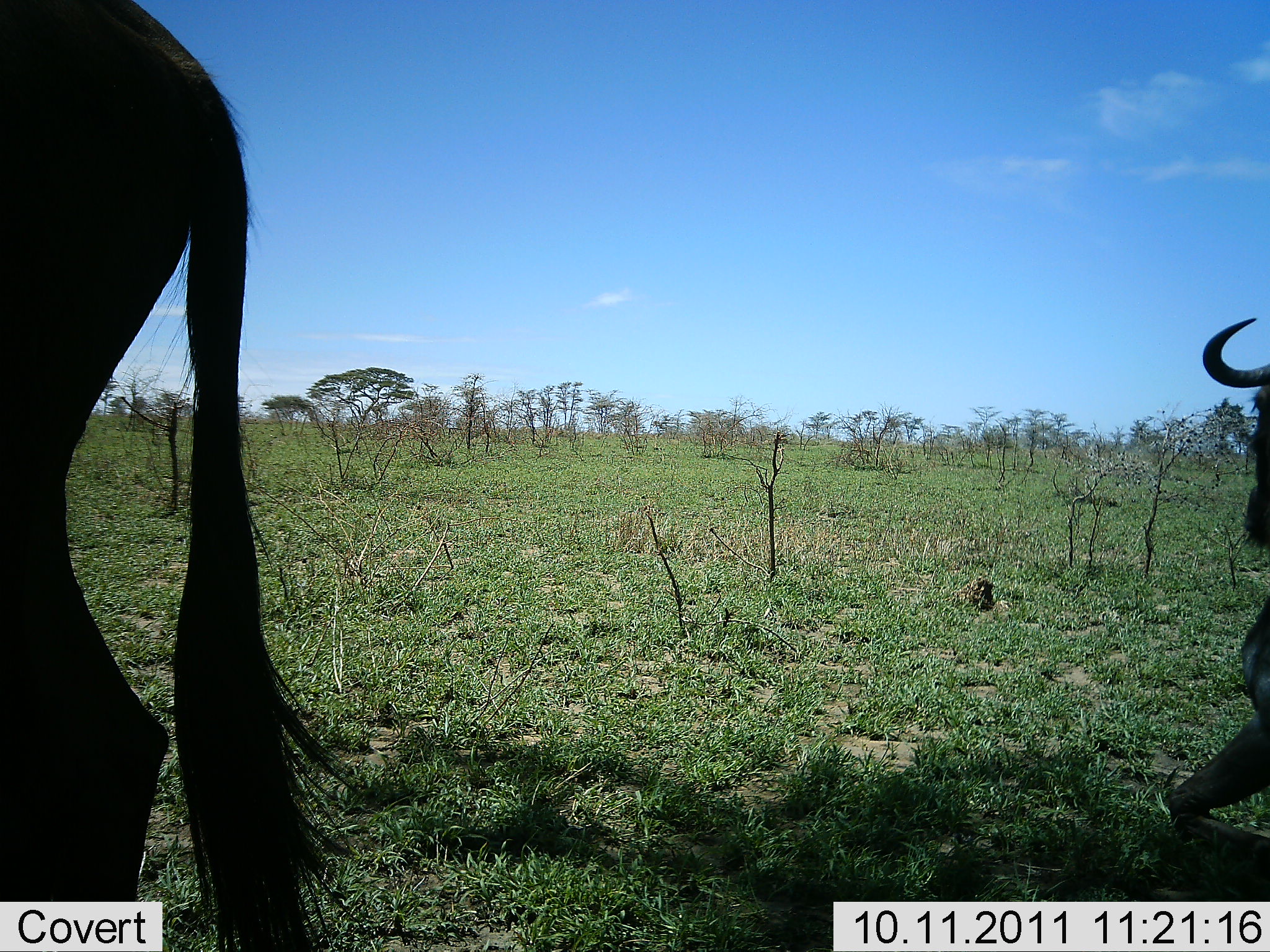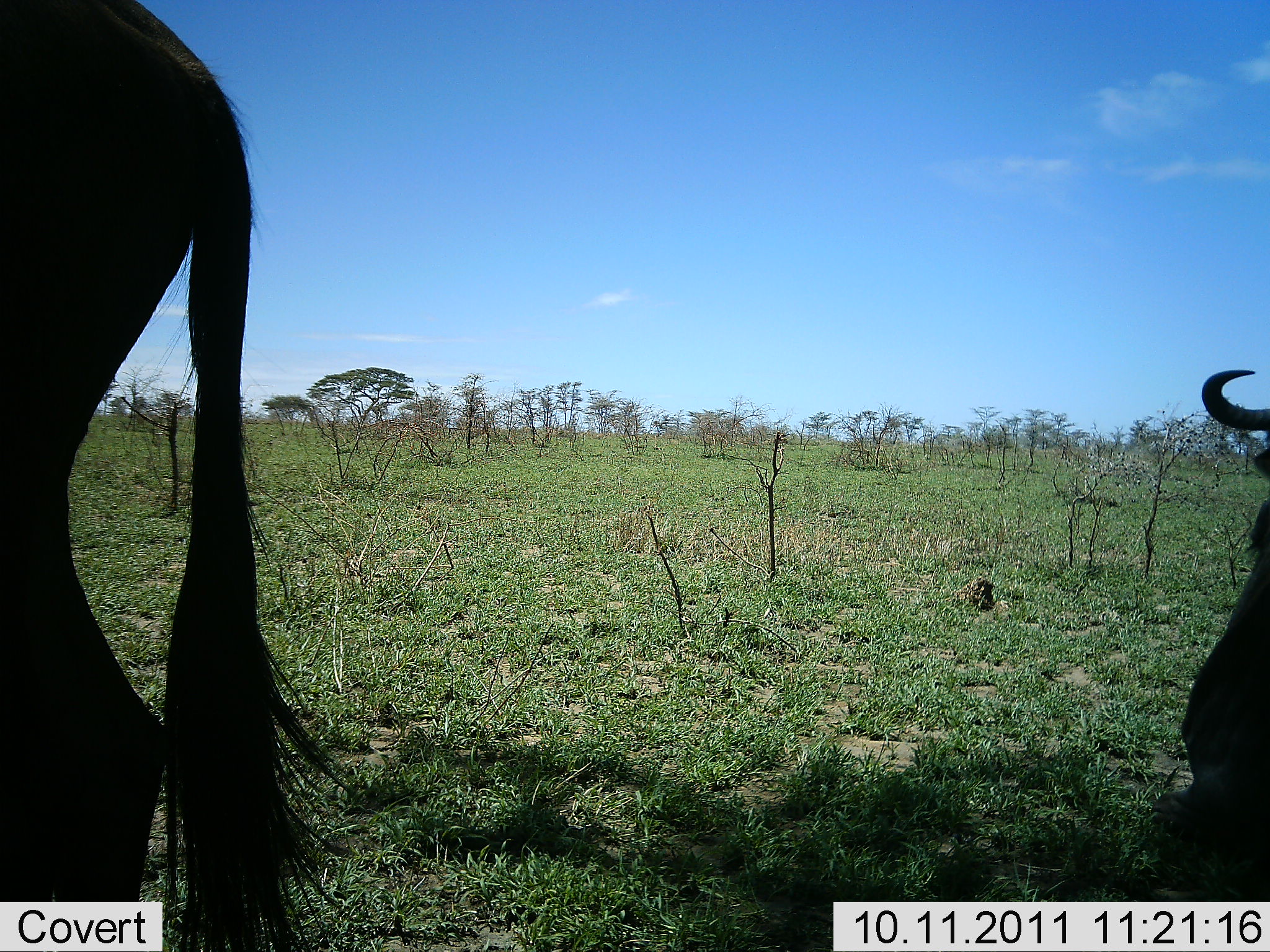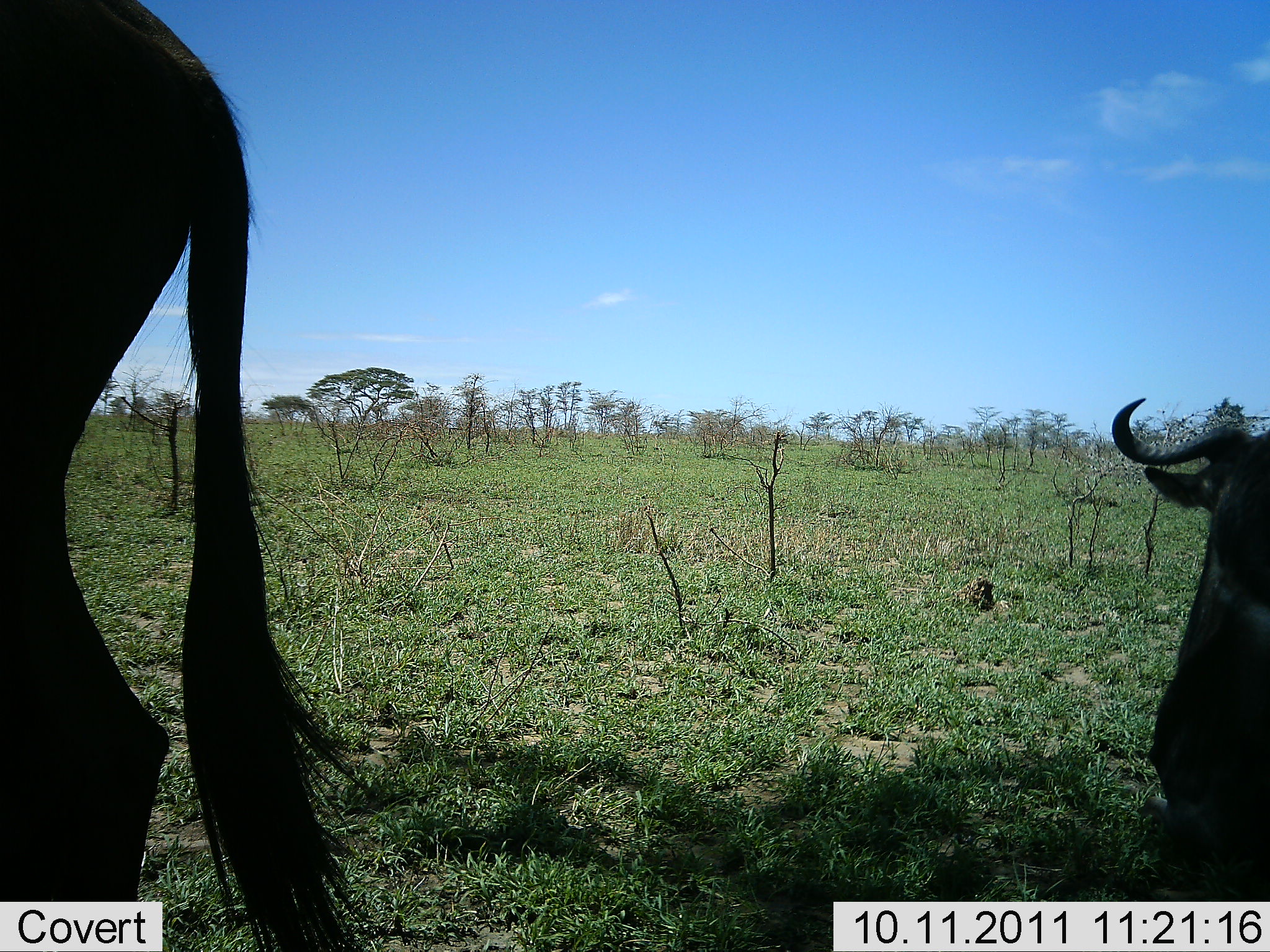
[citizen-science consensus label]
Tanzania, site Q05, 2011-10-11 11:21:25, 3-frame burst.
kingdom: Animalia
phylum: Chordata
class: Mammalia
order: Artiodactyla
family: Bovidae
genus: Connochaetes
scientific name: Connochaetes taurinus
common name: blue wildebeest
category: wildebeest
Wildebeest (blue wildebeest) (Connochaetes taurinus), count 2. Behavior (volunteer vote fractions): standing 92%, resting 58%, moving 0%, interacting 0%. Young present (vote fraction): 0%. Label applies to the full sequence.